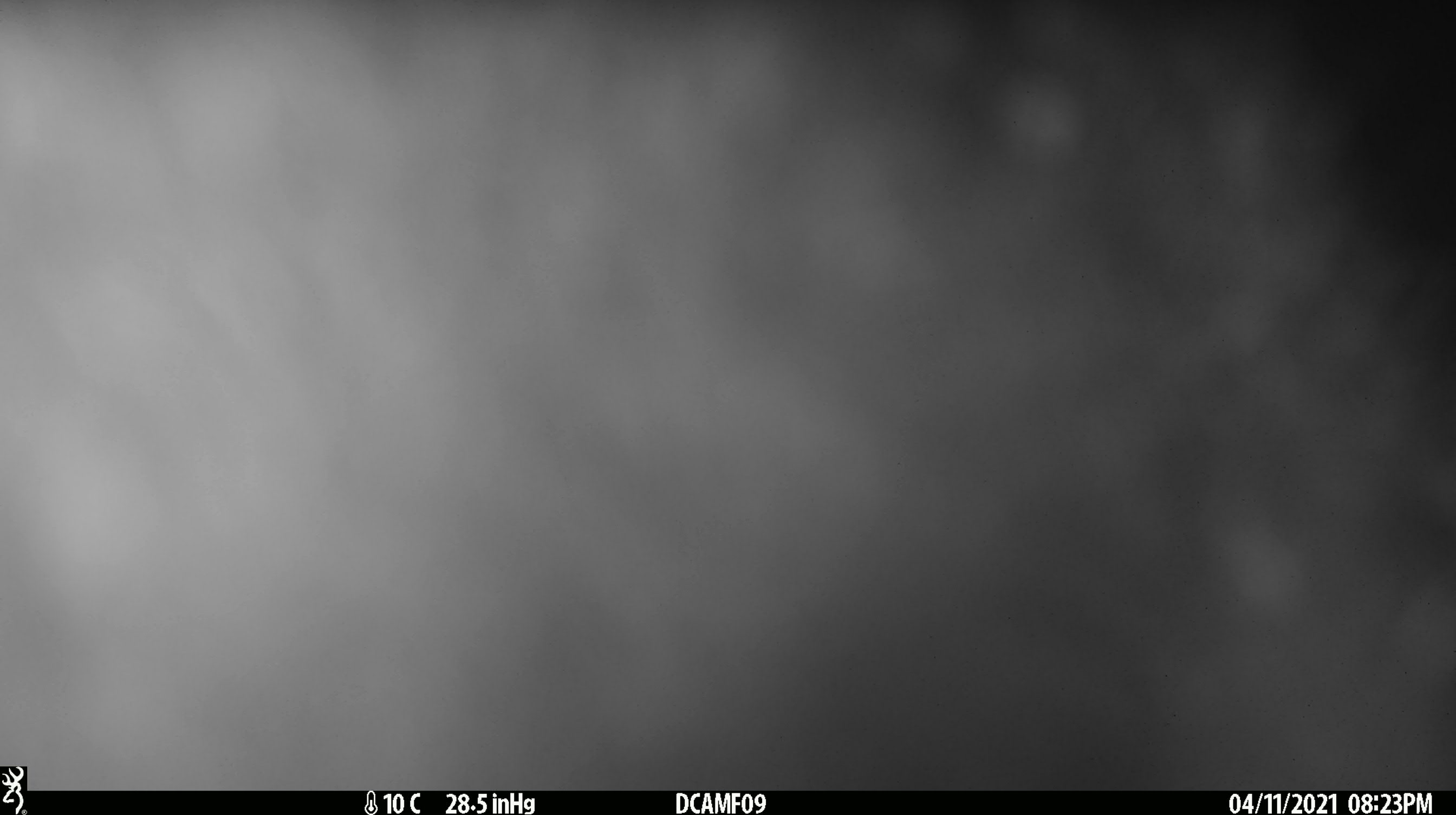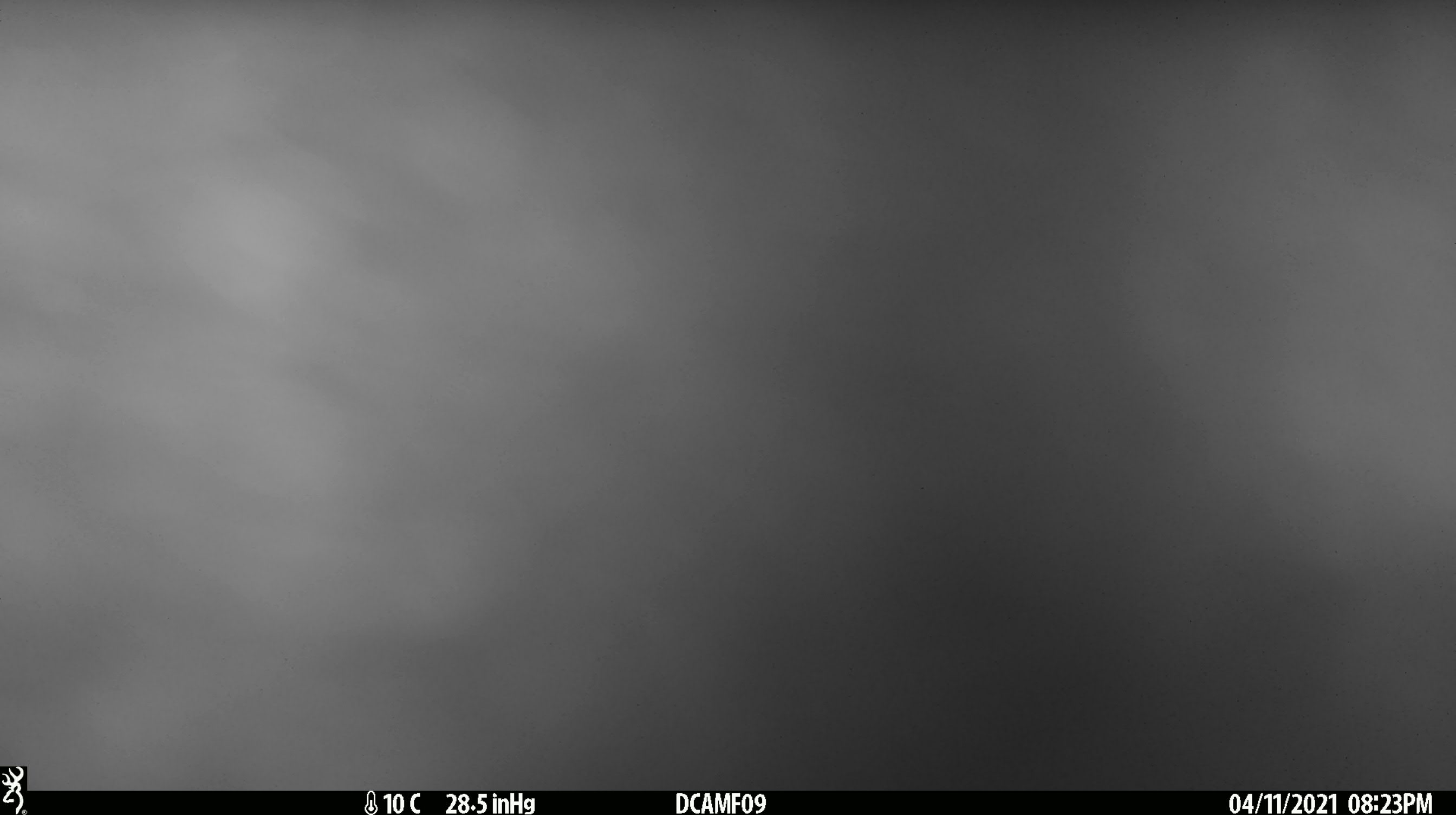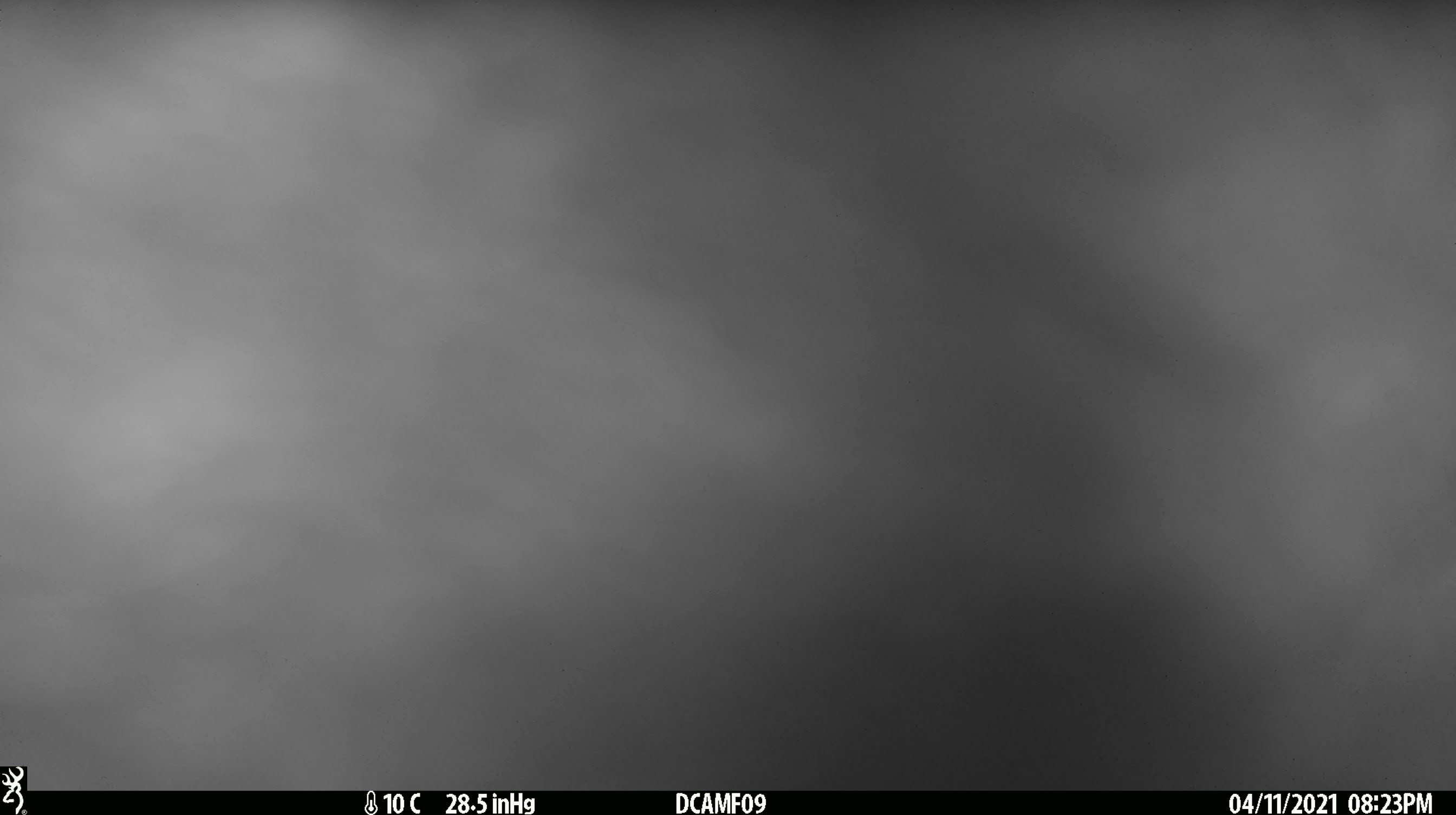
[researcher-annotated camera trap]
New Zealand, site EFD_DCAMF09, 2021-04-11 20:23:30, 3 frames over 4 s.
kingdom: Animalia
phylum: Chordata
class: Mammalia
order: Diprotodontia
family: Phalangeridae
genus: Trichosurus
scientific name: Trichosurus vulpecula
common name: common brushtail possum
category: possum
Possum (common brushtail possum) (Trichosurus vulpecula).